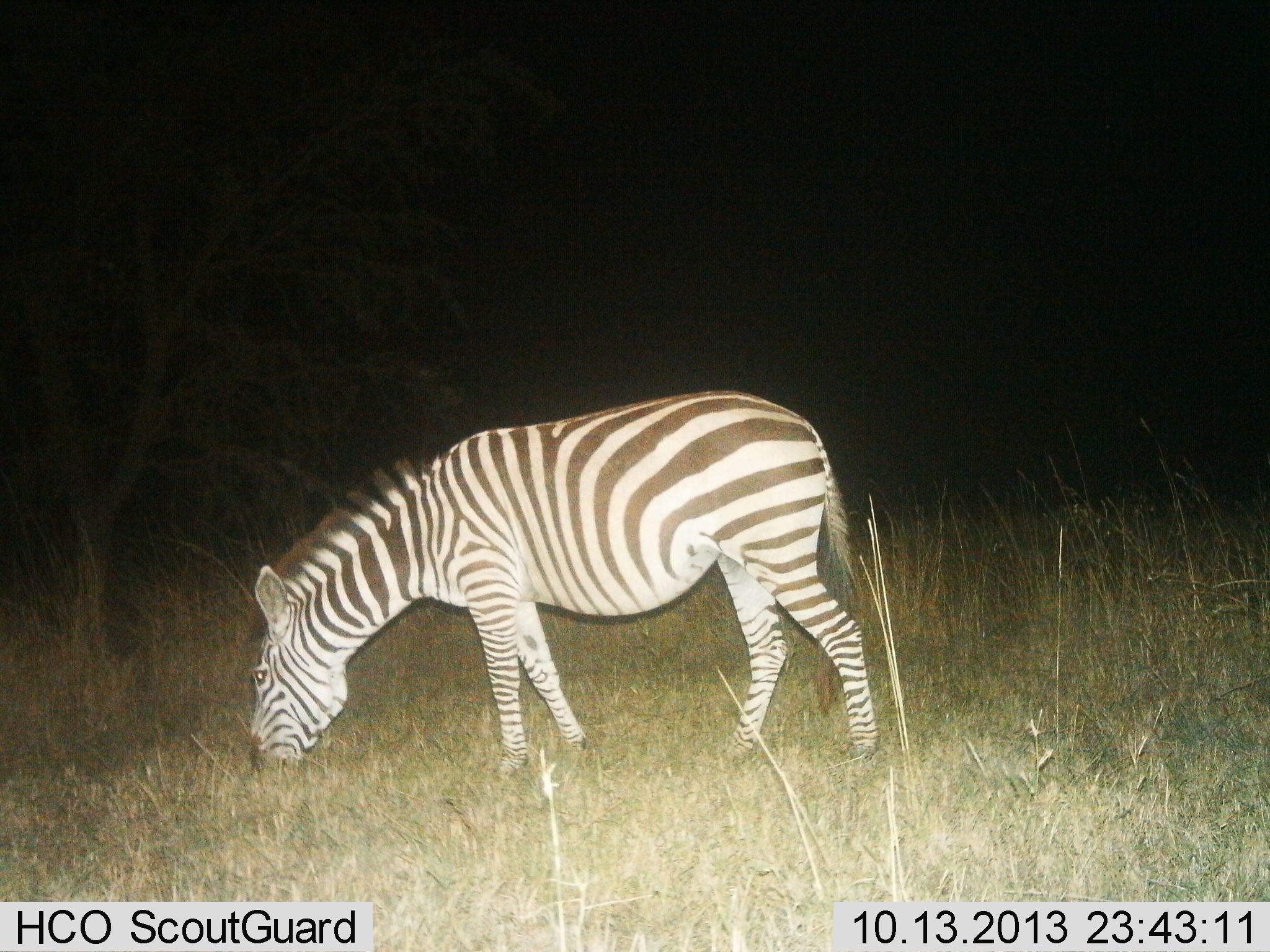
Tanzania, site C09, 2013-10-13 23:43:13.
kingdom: Animalia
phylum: Chordata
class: Mammalia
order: Perissodactyla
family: Equidae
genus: Equus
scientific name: Equus quagga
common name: plains zebra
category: zebra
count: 1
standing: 12%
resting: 0%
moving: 0%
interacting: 0%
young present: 0%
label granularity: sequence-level